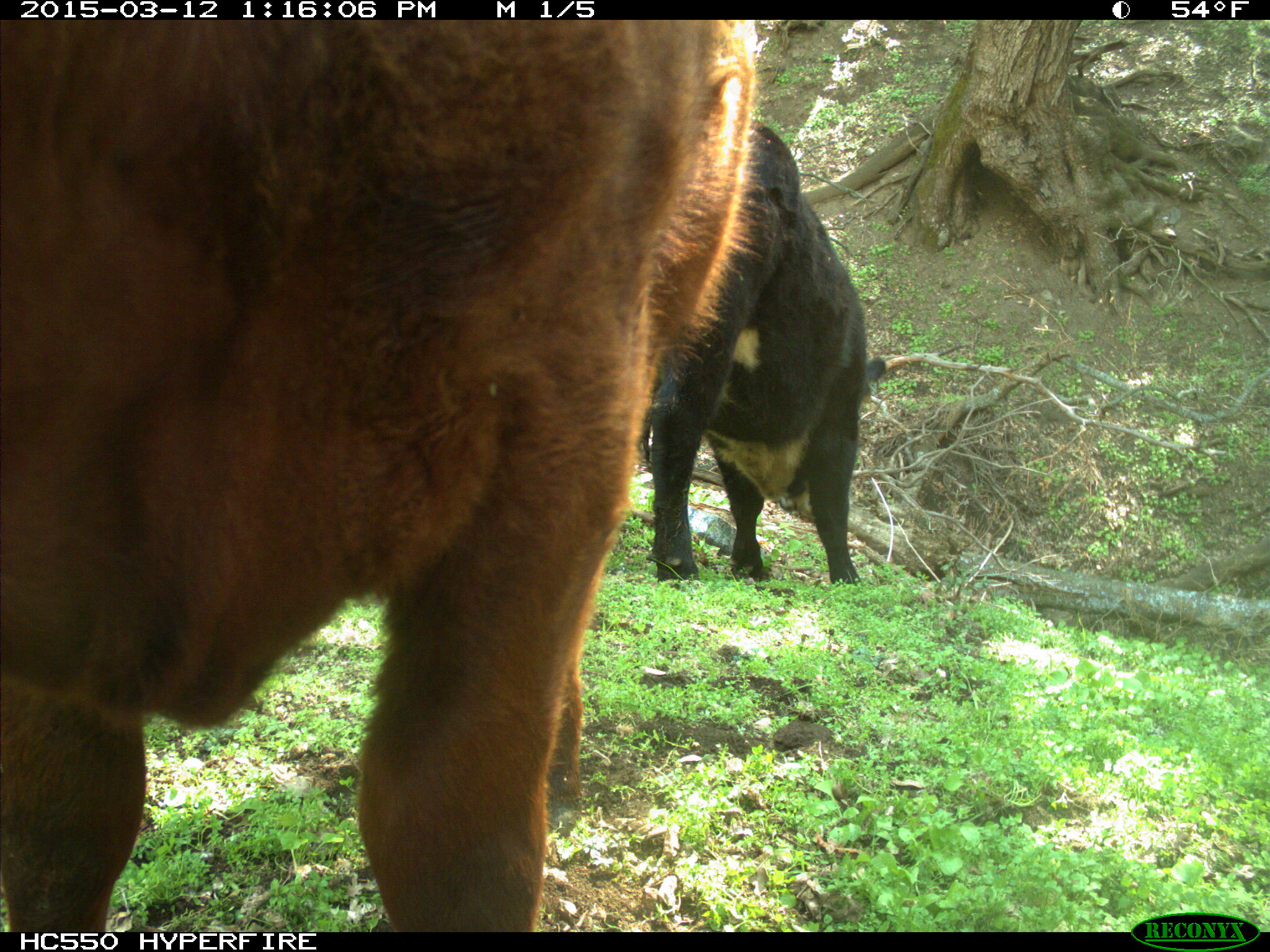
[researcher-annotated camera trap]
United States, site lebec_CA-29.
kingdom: Animalia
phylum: Chordata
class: Mammalia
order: Artiodactyla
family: Bovidae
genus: Bos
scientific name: Bos taurus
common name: domestic cow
Bos taurus (domestic cow).